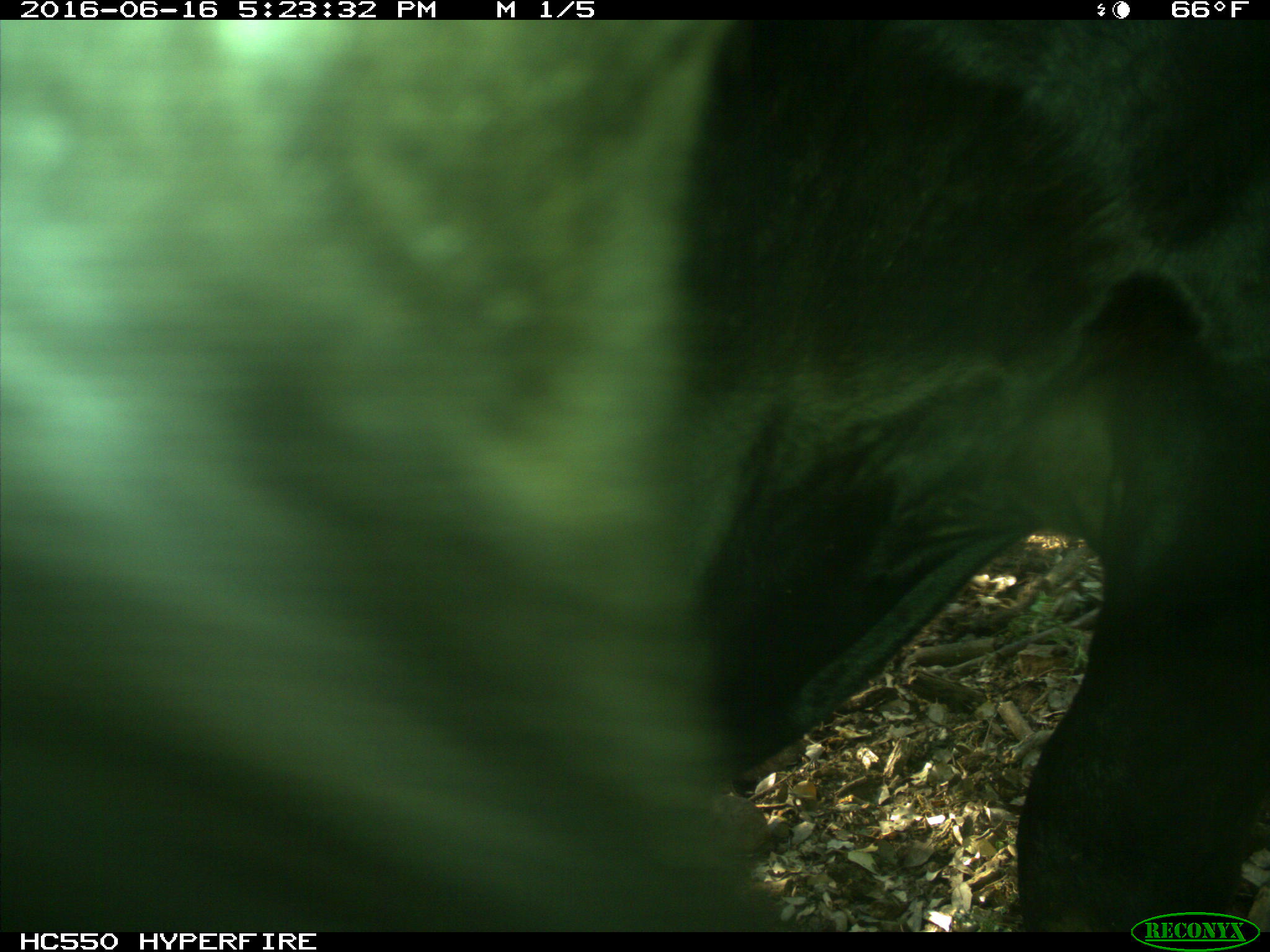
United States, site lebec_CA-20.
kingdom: Animalia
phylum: Chordata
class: Mammalia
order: Artiodactyla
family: Bovidae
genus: Bos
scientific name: Bos taurus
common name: domestic cow